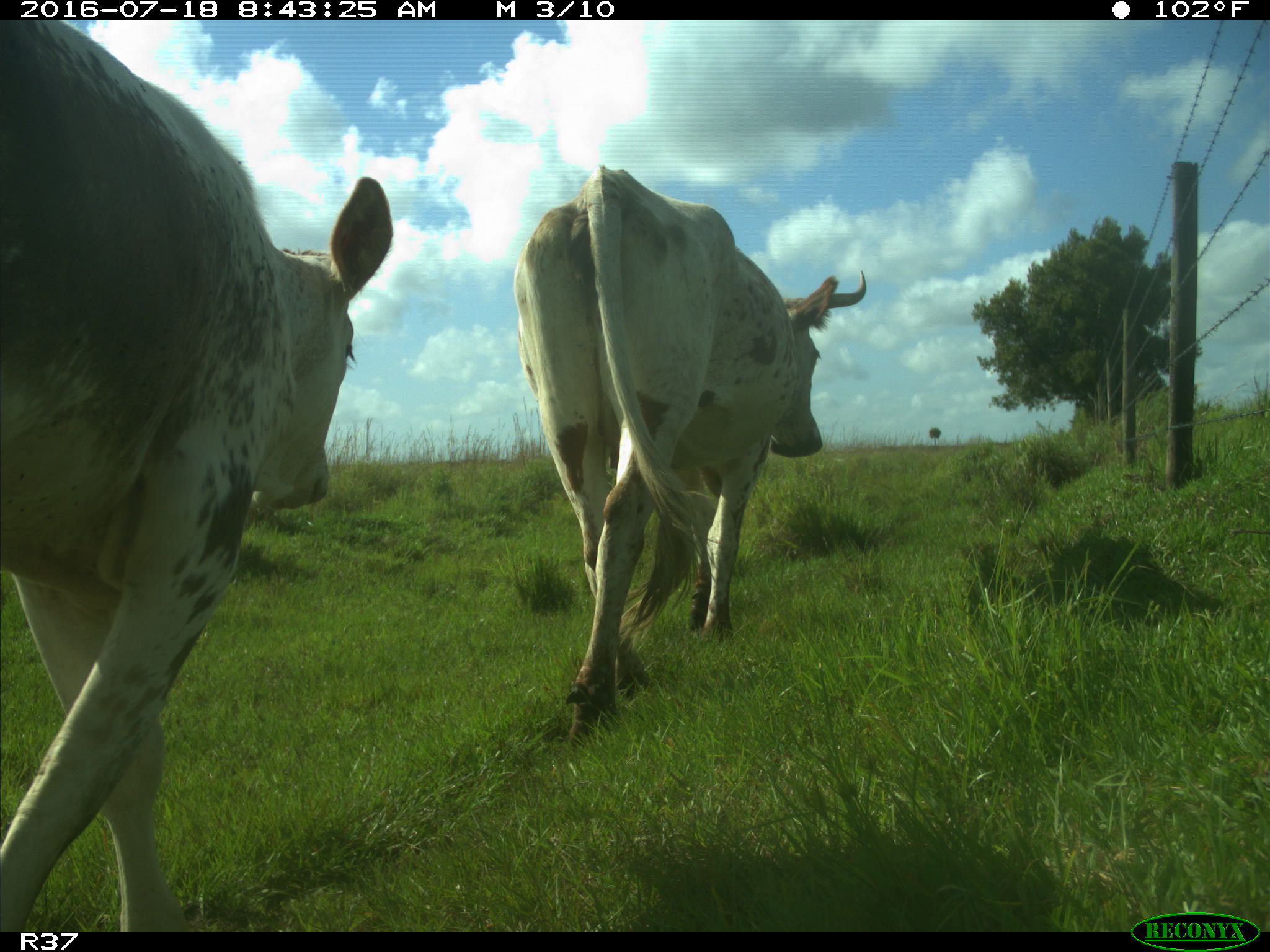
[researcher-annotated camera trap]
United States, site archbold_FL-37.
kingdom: Animalia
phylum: Chordata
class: Mammalia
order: Artiodactyla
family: Bovidae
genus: Bos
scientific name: Bos taurus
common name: domestic cow